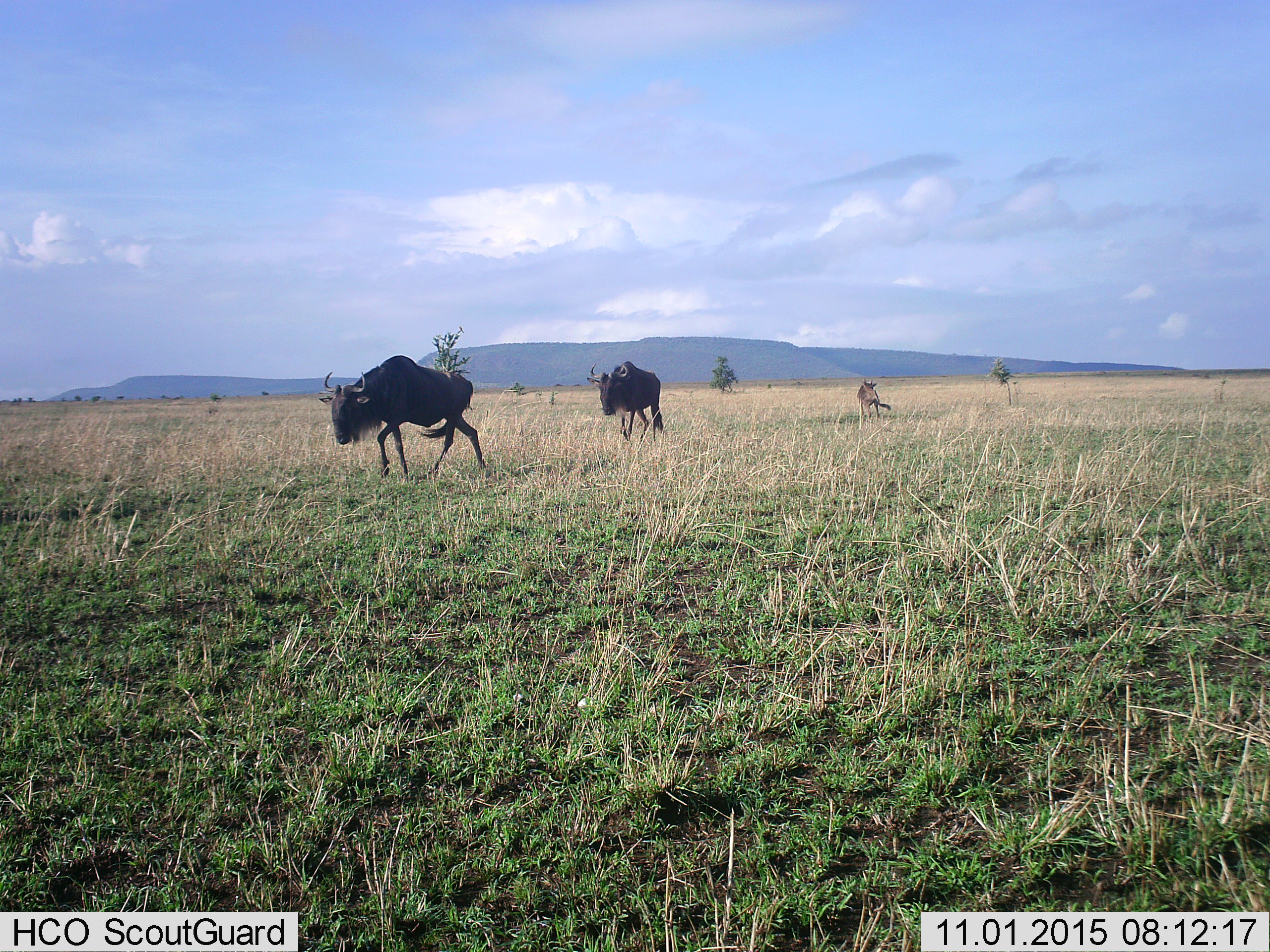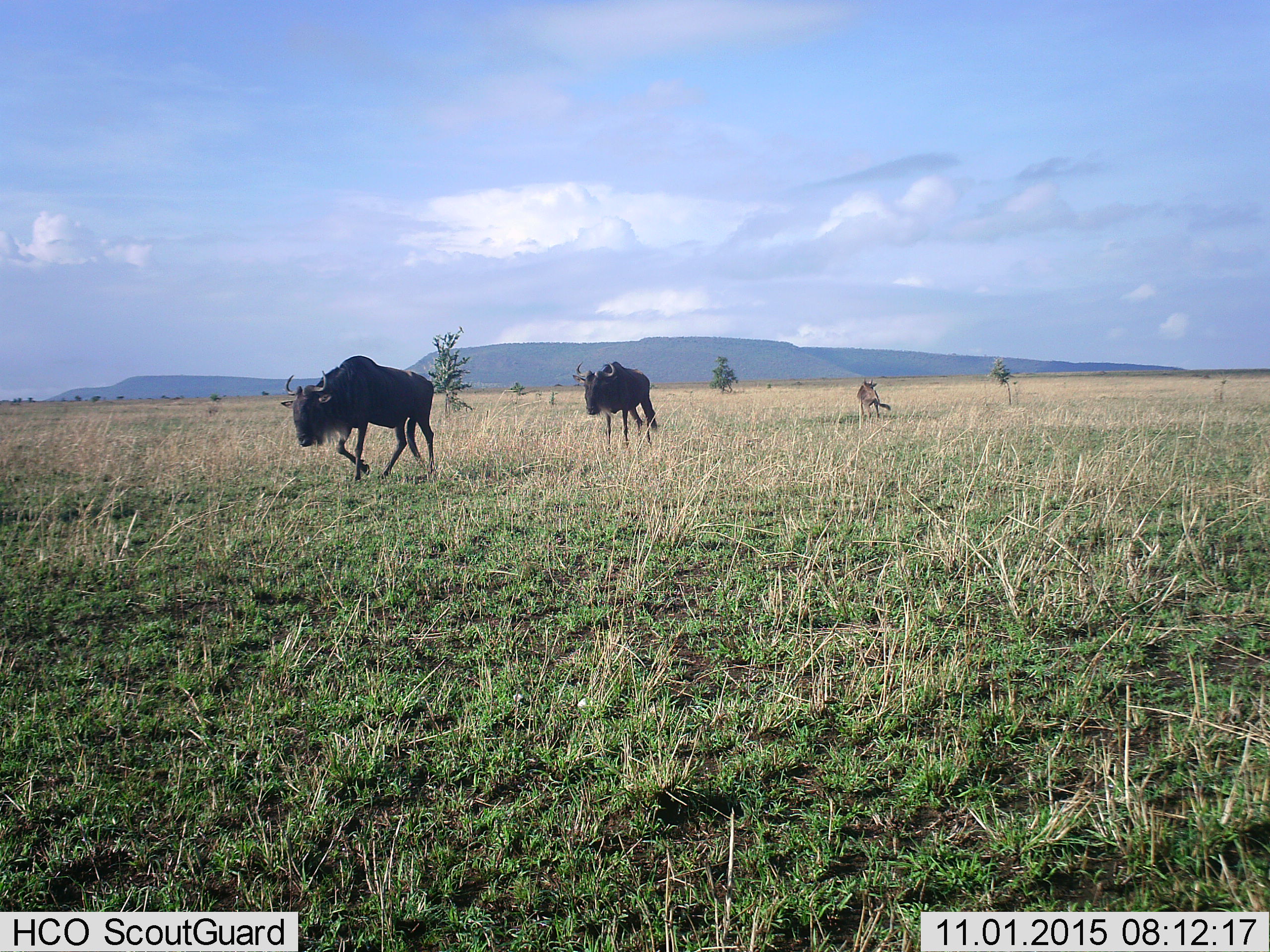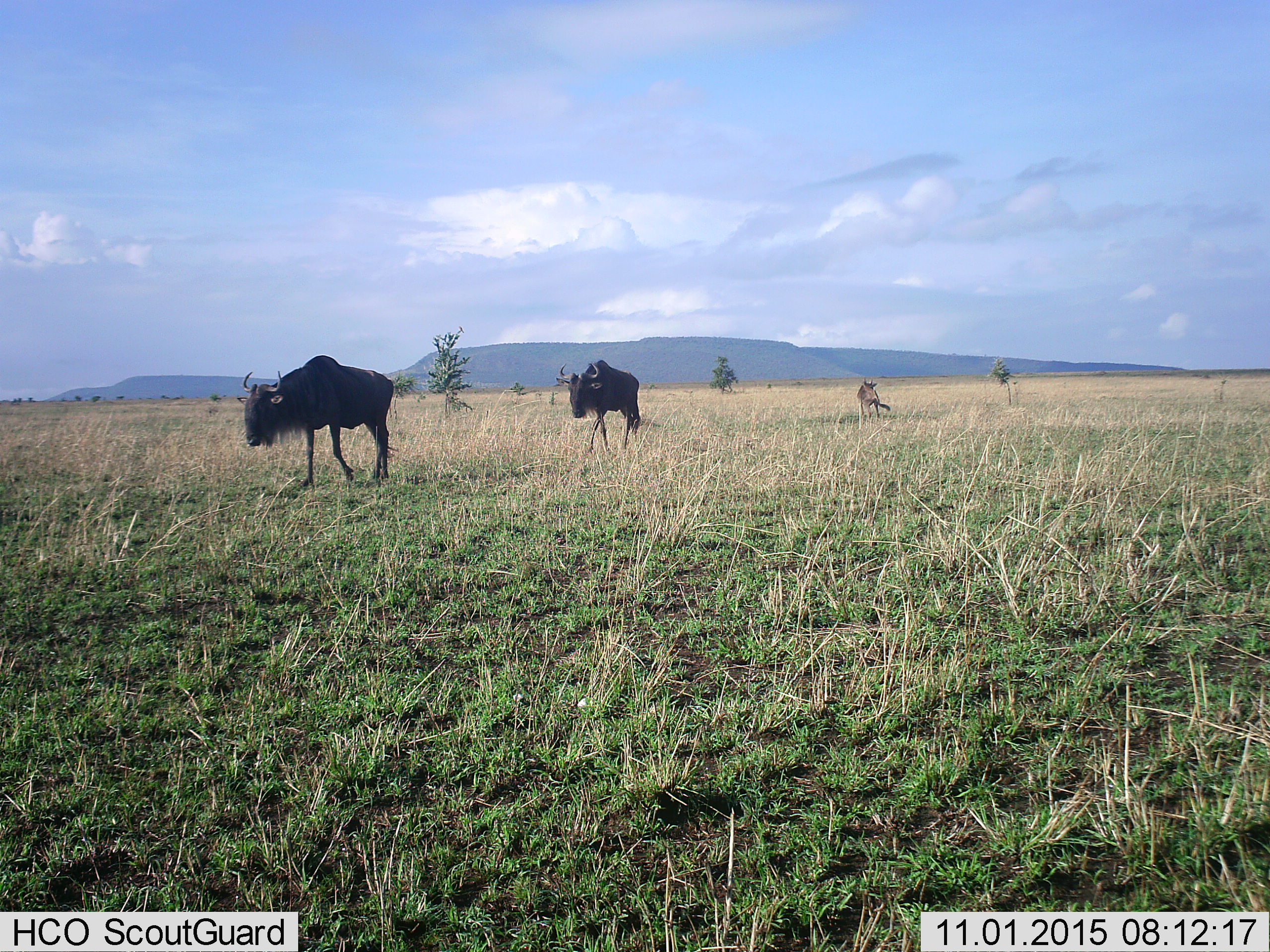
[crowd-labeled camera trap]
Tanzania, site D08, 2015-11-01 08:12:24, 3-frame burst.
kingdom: Animalia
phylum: Chordata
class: Mammalia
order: Artiodactyla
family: Bovidae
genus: Connochaetes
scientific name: Connochaetes taurinus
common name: blue wildebeest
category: wildebeest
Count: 3.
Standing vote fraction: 56%.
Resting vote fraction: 0%.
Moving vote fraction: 100%.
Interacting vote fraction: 0%.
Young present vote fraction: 31%.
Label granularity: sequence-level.